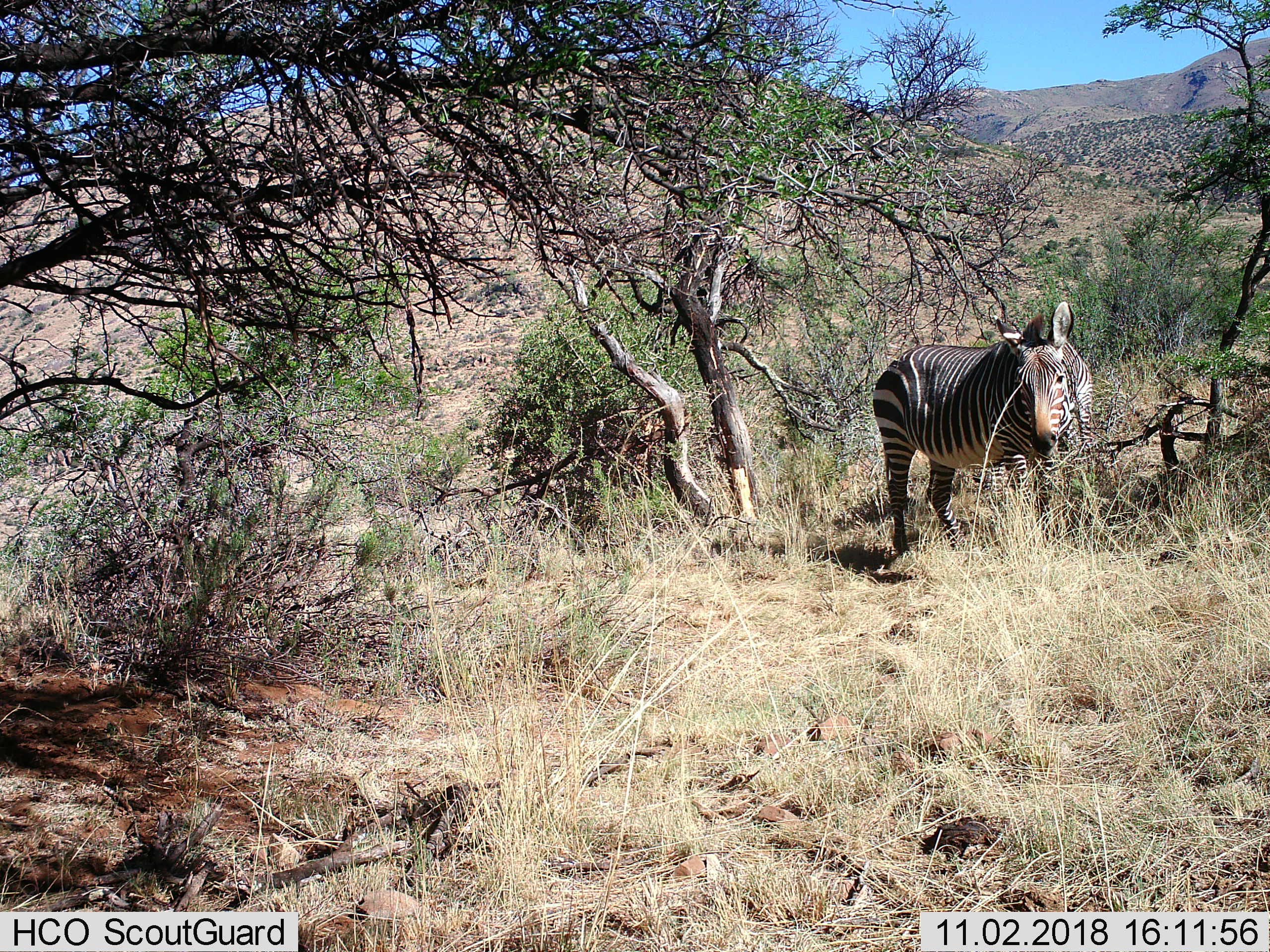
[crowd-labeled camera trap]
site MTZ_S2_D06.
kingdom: Animalia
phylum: Chordata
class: Mammalia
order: Perissodactyla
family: Equidae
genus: Equus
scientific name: Equus zebra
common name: mountain zebra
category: zebramountain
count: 1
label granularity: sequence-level